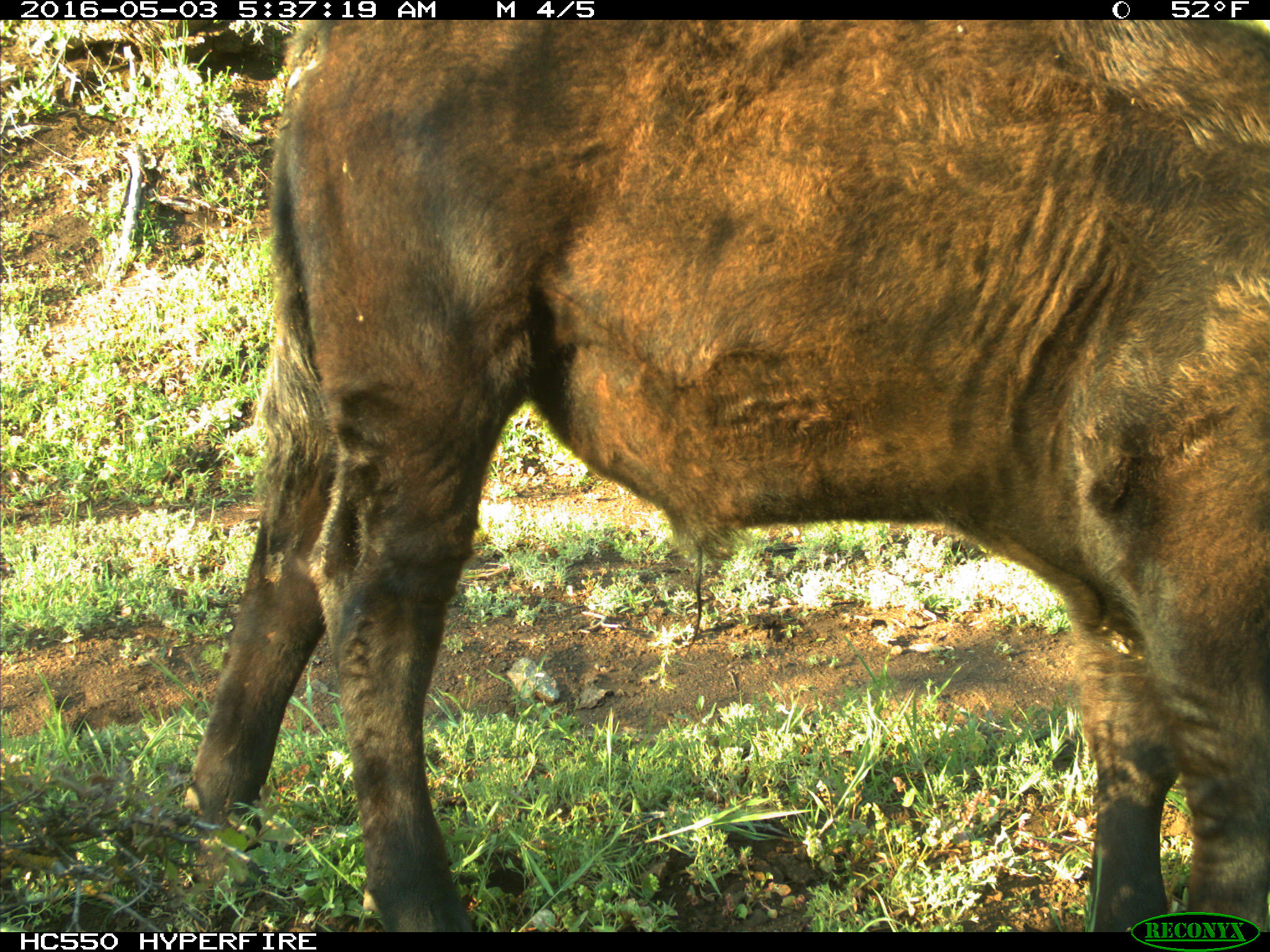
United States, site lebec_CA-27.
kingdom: Animalia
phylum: Chordata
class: Mammalia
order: Artiodactyla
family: Bovidae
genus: Bos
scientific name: Bos taurus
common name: domestic cow